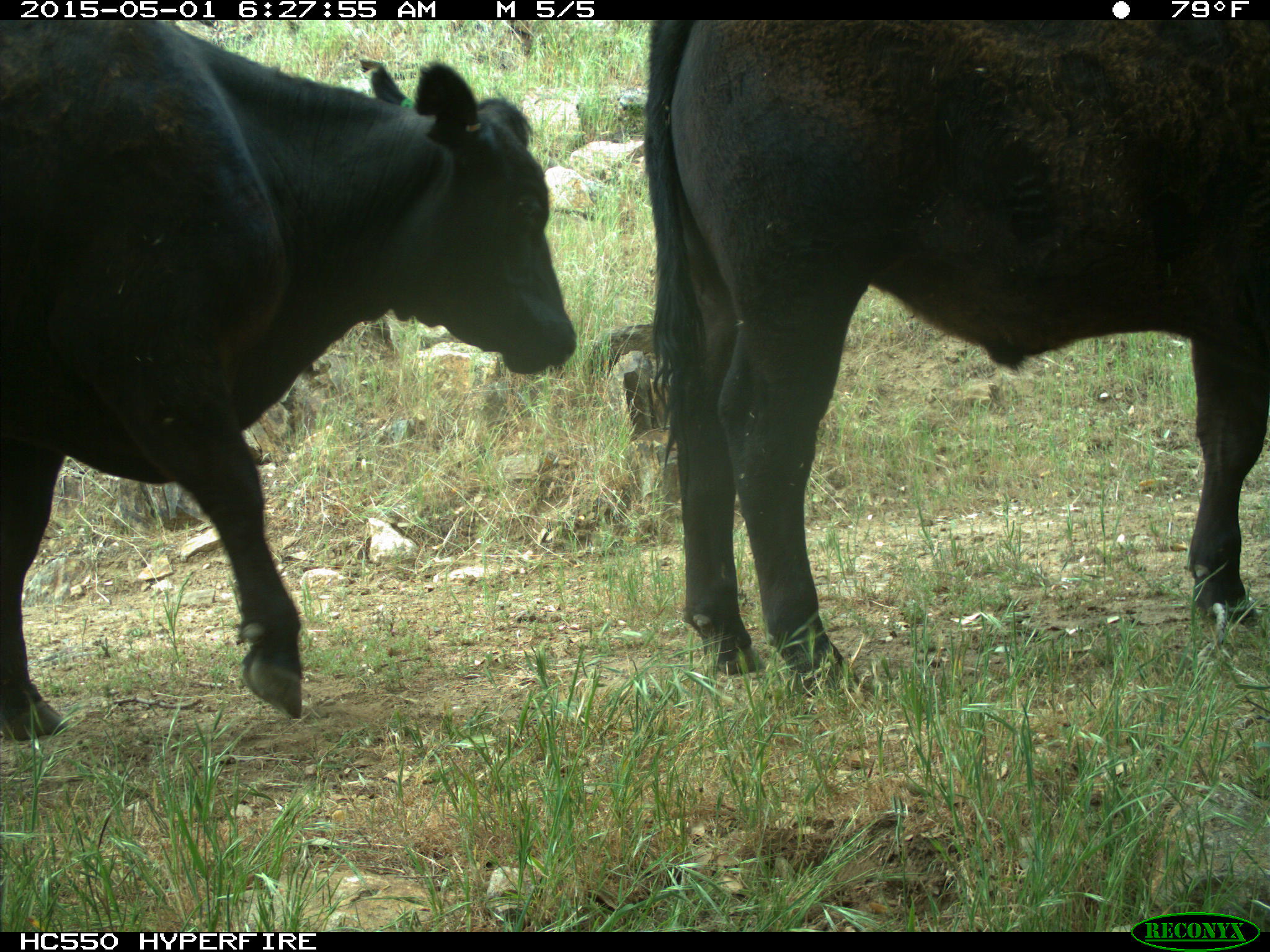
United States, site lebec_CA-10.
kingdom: Animalia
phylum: Chordata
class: Mammalia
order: Artiodactyla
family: Bovidae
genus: Bos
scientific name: Bos taurus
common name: domestic cow